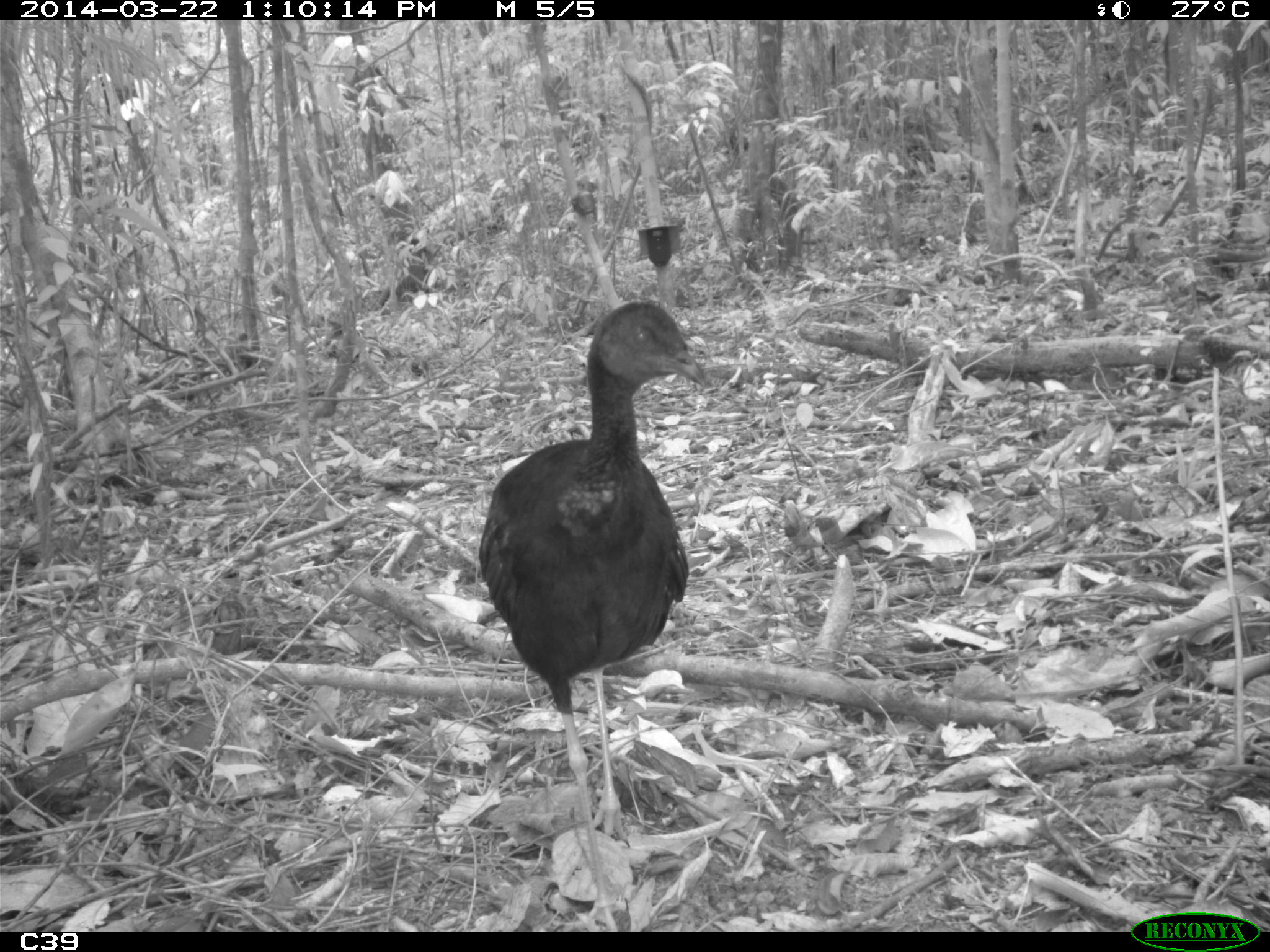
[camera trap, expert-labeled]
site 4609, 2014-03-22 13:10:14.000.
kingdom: Animalia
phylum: Chordata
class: Aves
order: Gruiformes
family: Psophiidae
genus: Psophia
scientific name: Psophia crepitans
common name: gray-winged trumpeter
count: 2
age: adult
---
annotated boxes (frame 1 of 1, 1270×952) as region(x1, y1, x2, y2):
psophia crepitans: region(479, 296, 712, 928)